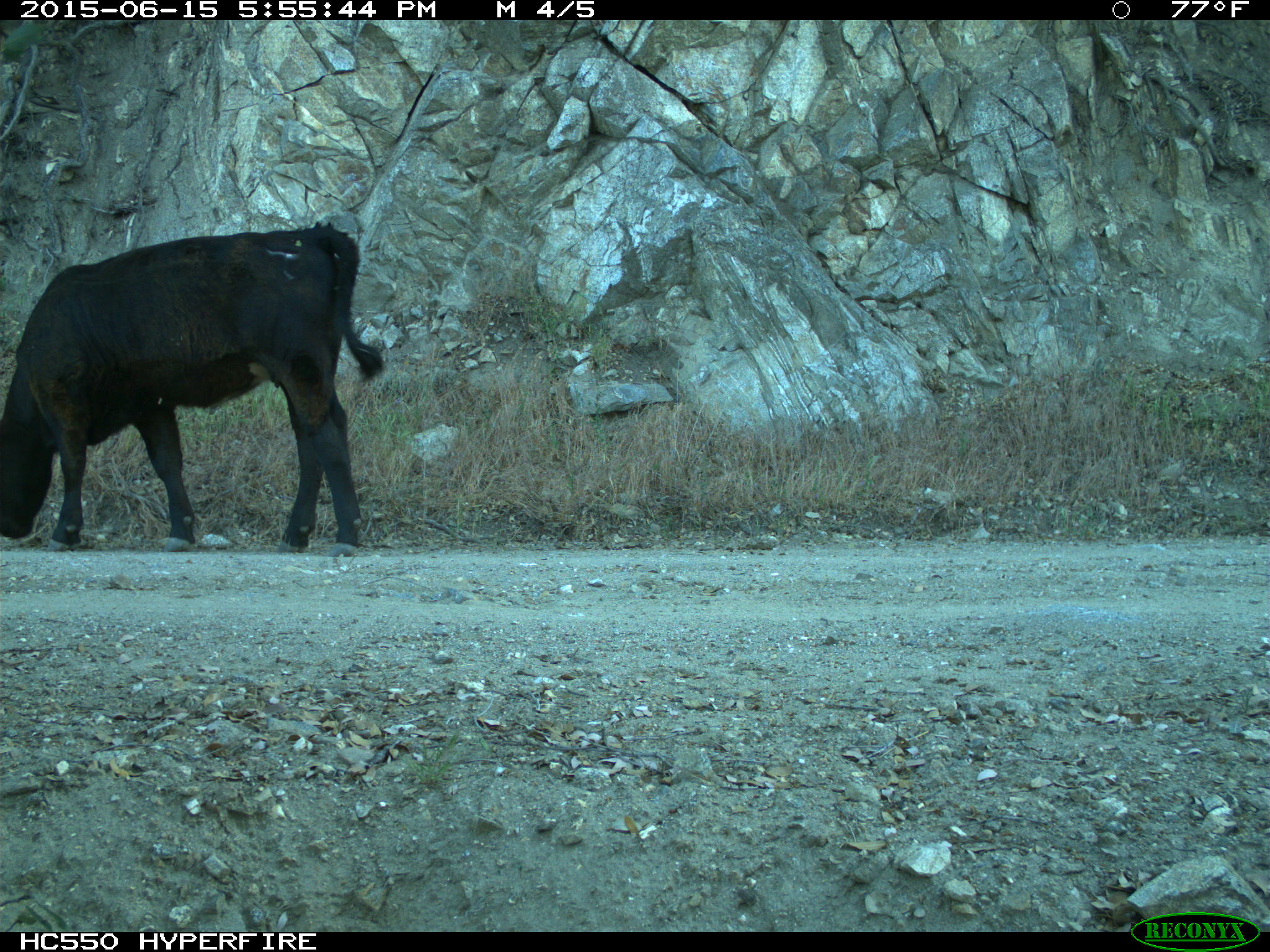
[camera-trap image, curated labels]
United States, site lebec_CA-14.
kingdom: Animalia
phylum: Chordata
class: Mammalia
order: Artiodactyla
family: Bovidae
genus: Bos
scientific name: Bos taurus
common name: domestic cow